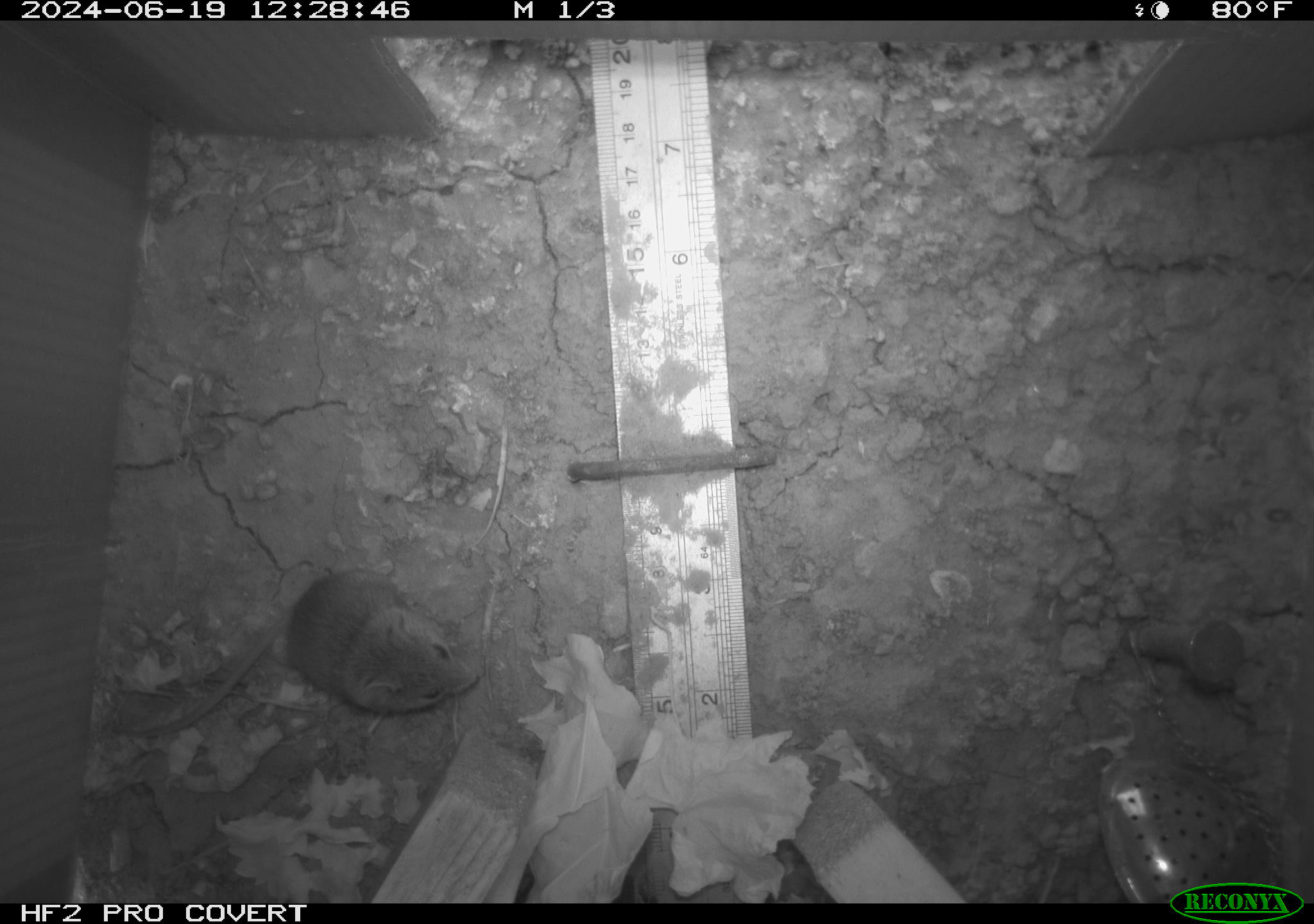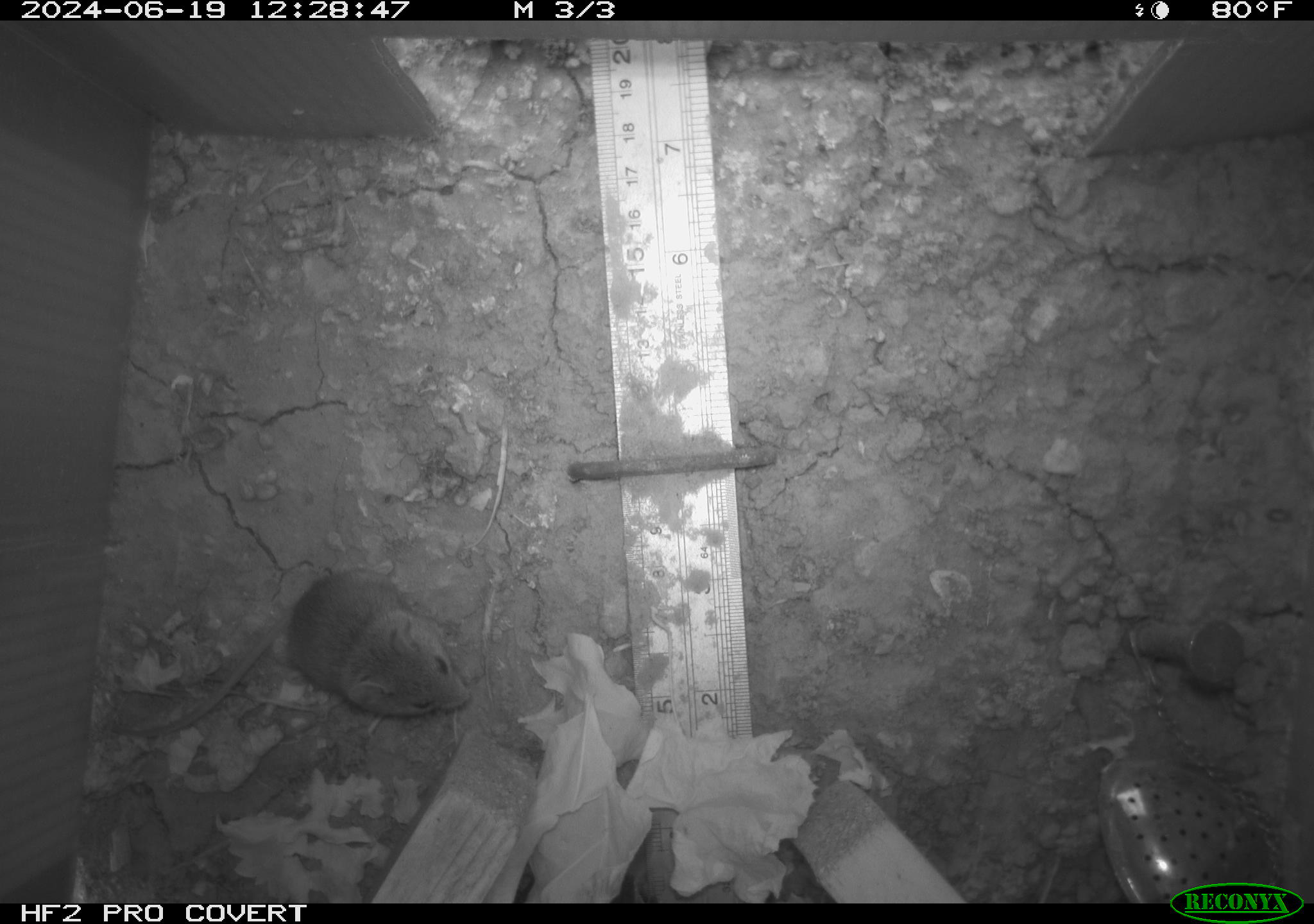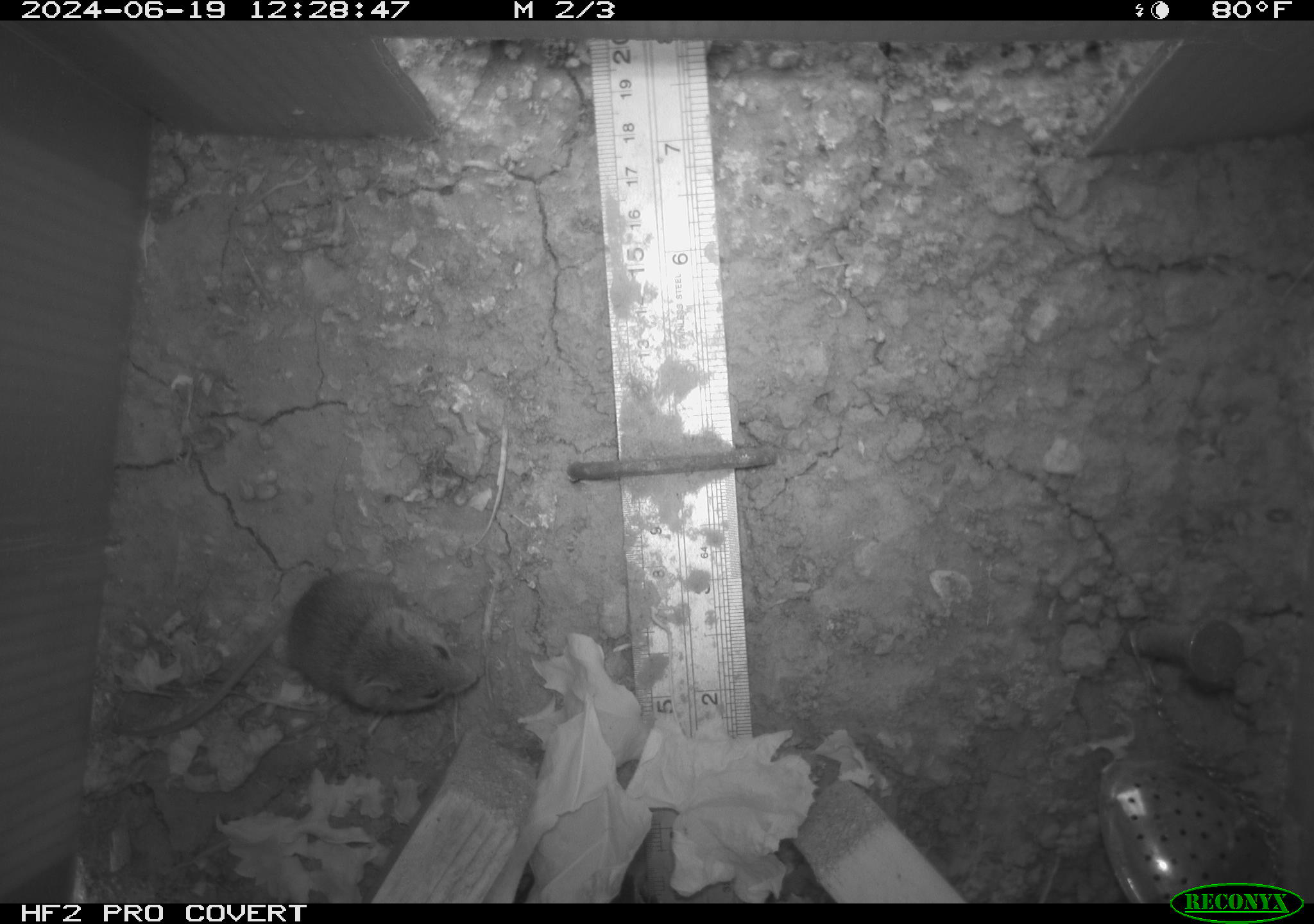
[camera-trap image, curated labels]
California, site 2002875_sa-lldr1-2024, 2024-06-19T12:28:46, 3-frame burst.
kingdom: Animalia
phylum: Chordata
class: Mammalia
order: Rodentia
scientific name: Rodentia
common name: mouse species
Mouse species (Rodentia).